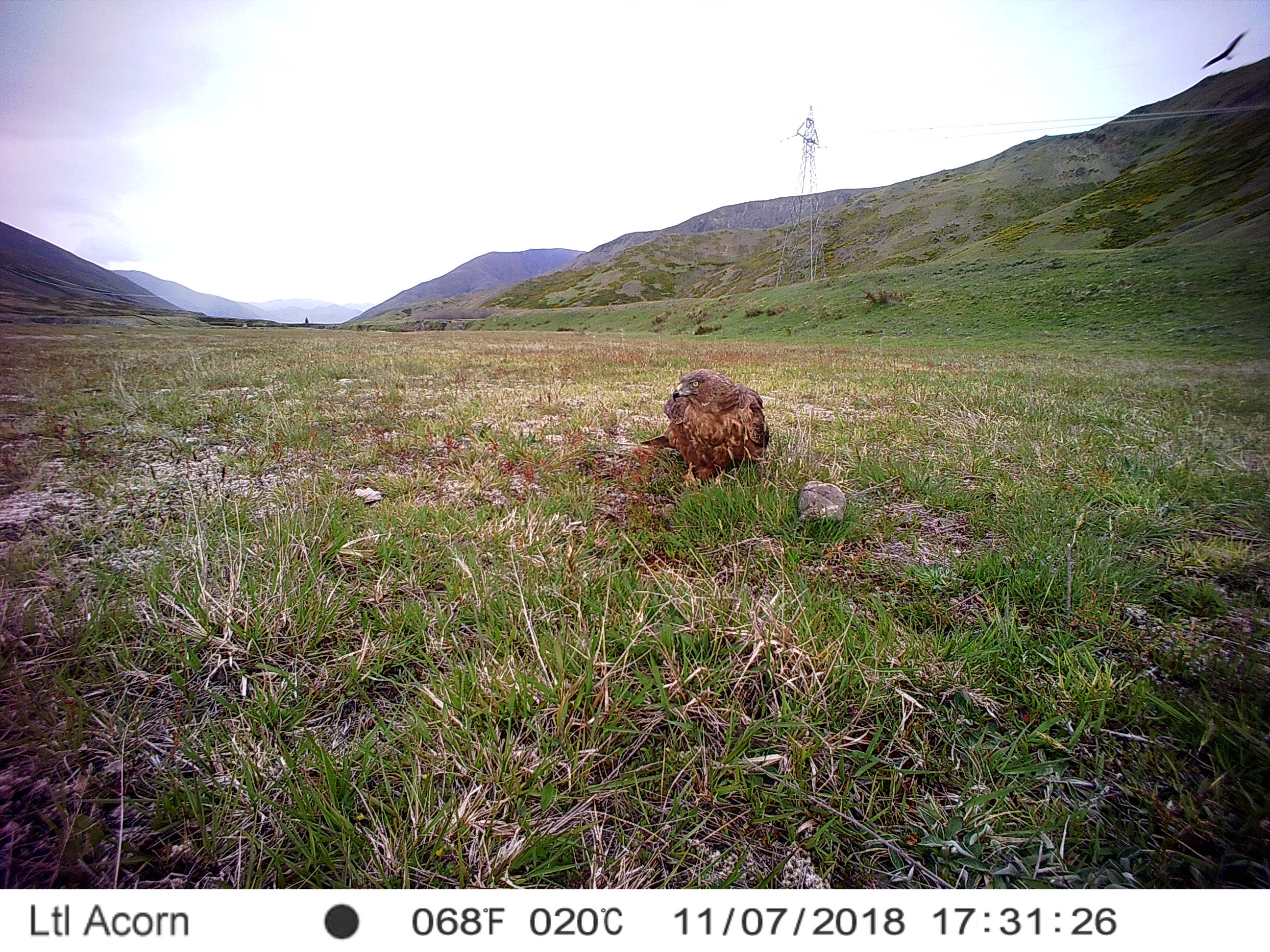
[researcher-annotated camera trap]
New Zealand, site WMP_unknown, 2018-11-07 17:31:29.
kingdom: Animalia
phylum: Chordata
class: Aves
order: Accipitriformes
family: Accipitridae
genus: Circus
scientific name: Circus approximans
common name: swamp harrier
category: harrier